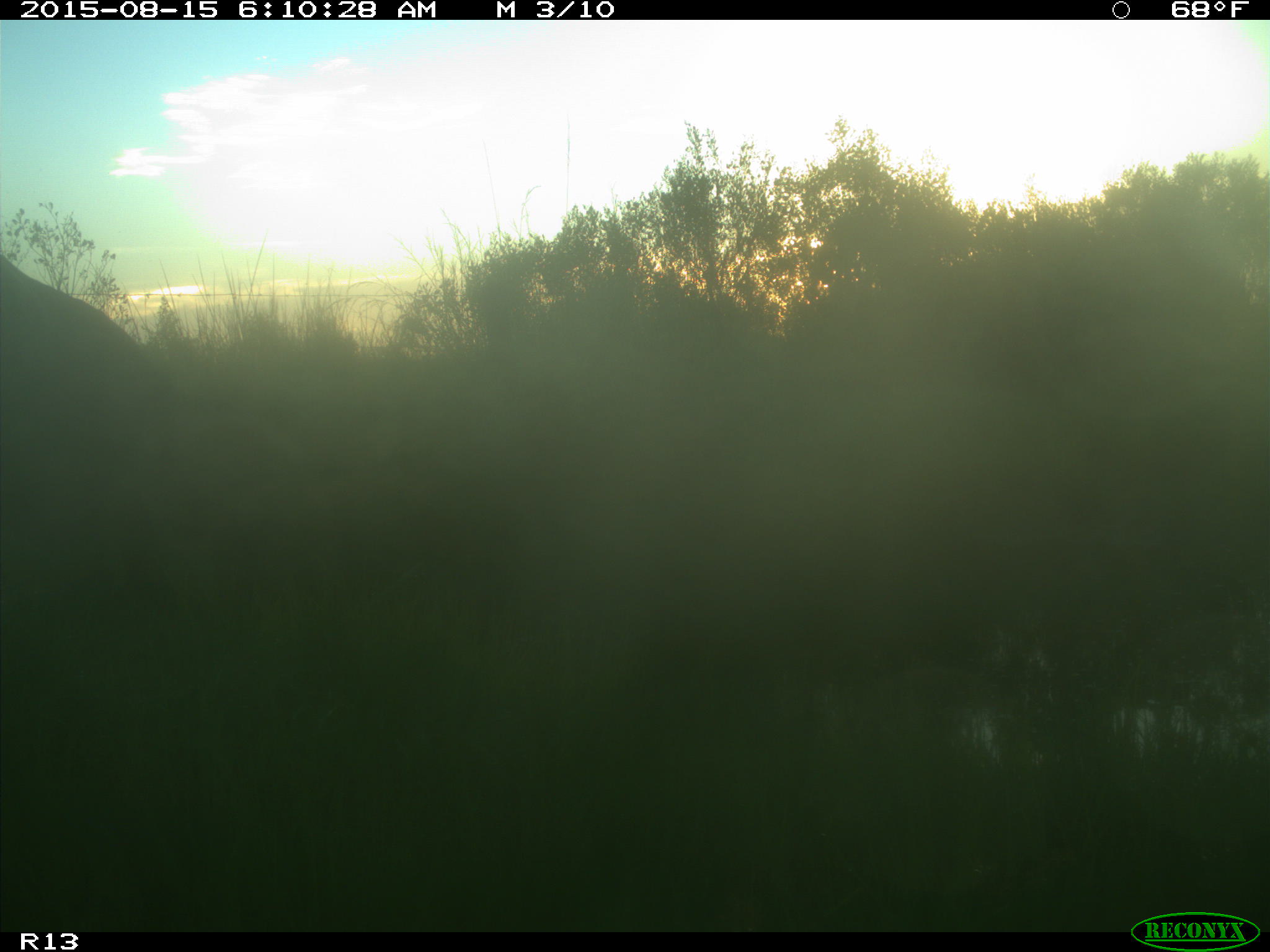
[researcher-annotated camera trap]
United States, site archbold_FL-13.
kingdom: Animalia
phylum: Chordata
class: Mammalia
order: Artiodactyla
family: Bovidae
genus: Bos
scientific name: Bos taurus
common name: domestic cow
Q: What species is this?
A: Bos taurus (domestic cow).